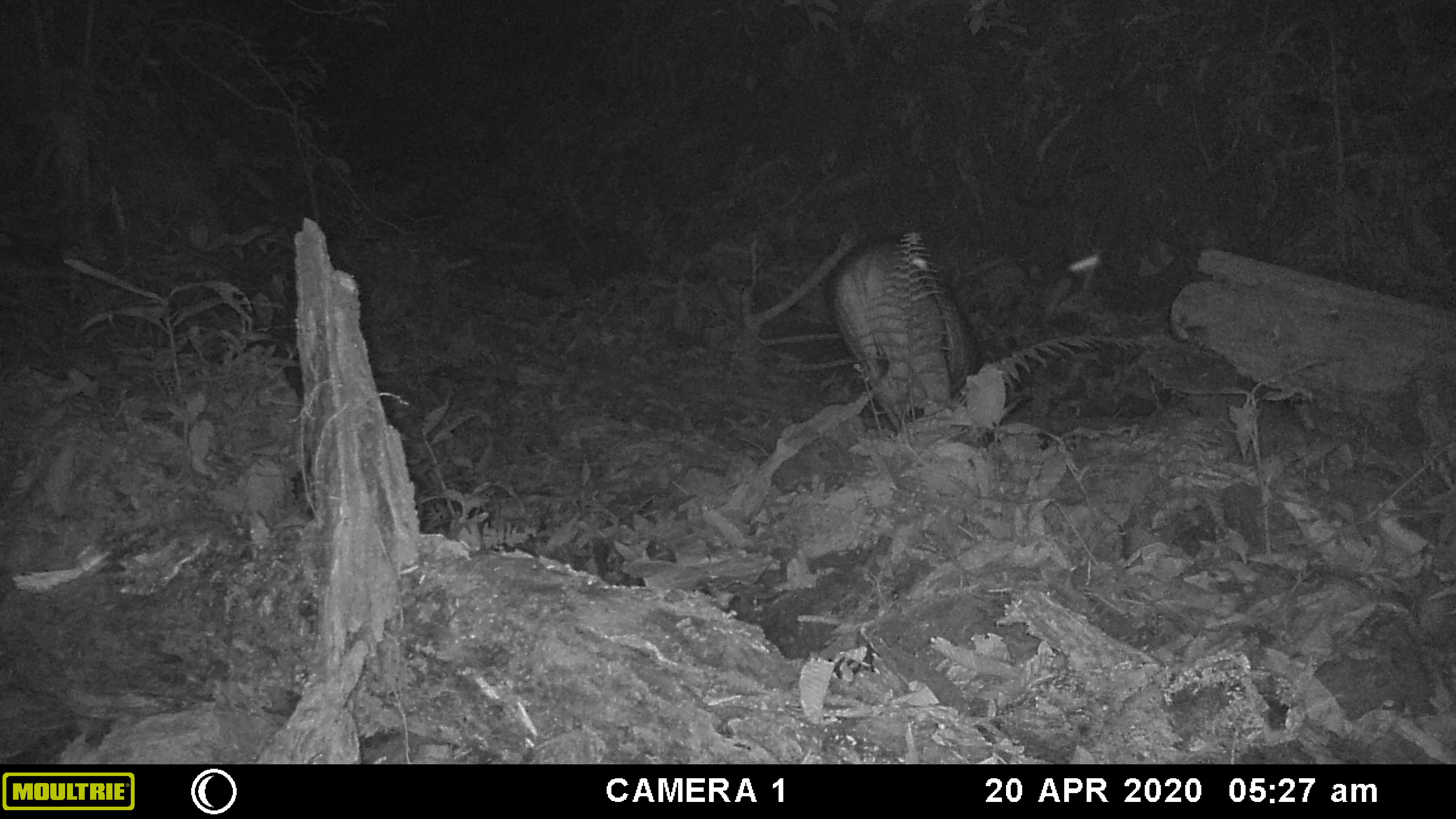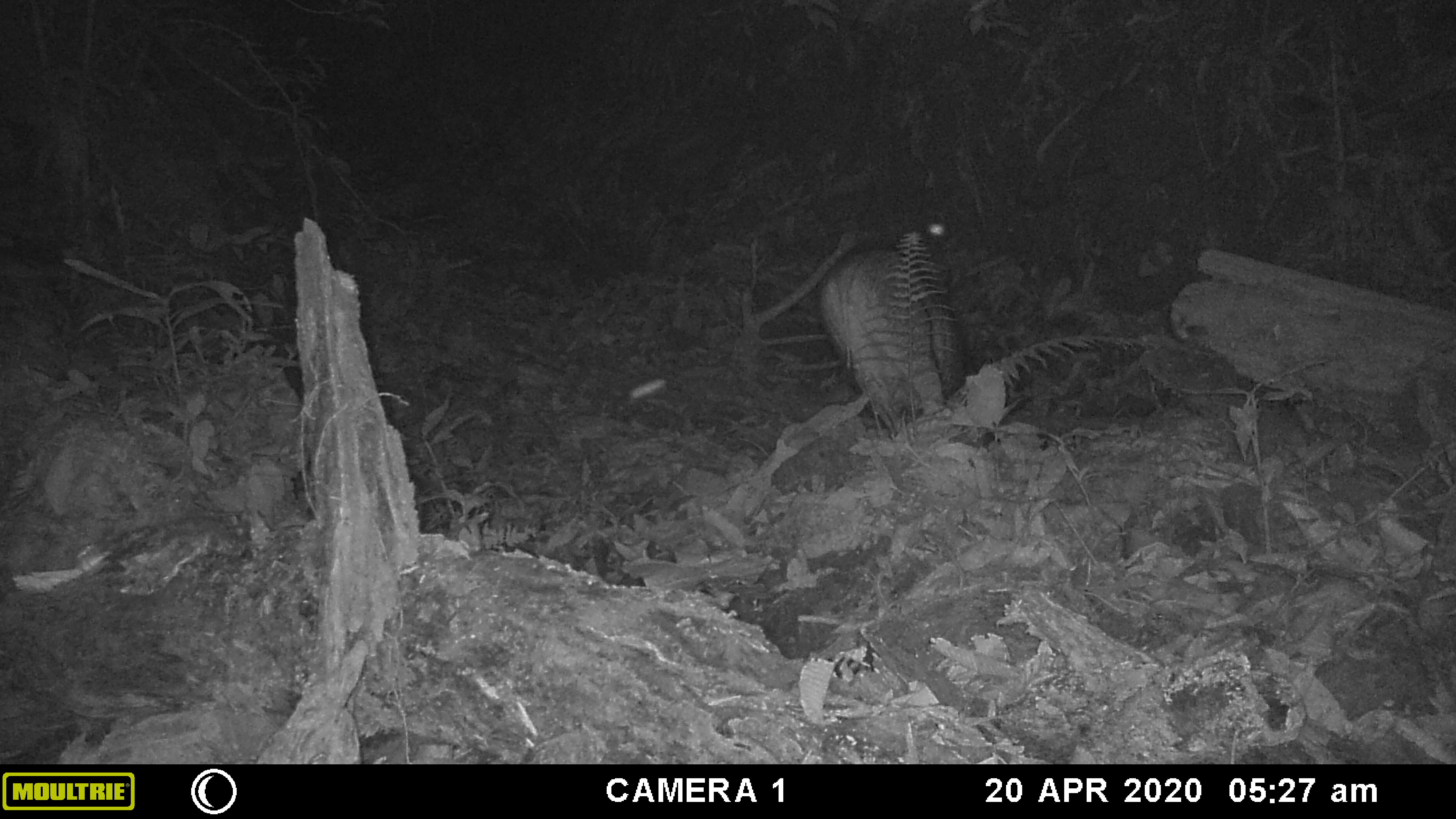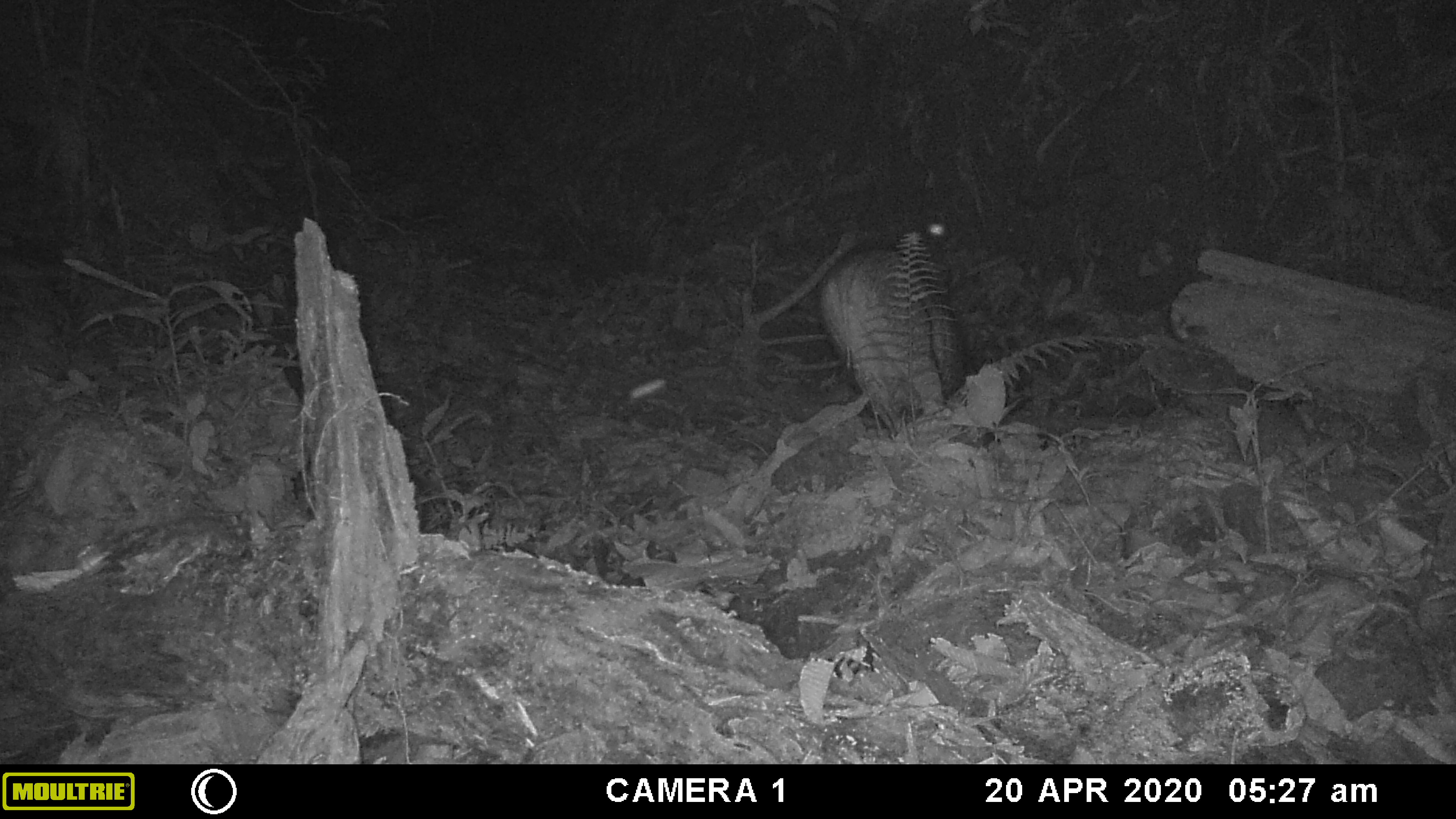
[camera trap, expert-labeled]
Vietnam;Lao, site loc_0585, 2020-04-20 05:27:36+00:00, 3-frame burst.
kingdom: Animalia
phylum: Chordata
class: Mammalia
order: Artiodactyla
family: Suidae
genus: Sus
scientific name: Sus scrofa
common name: eurasian wild pig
Eurasian wild pig (Sus scrofa). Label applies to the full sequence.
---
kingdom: Animalia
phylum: Arthropoda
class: Insecta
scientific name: Insecta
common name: insect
Insect (Insecta). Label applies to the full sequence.